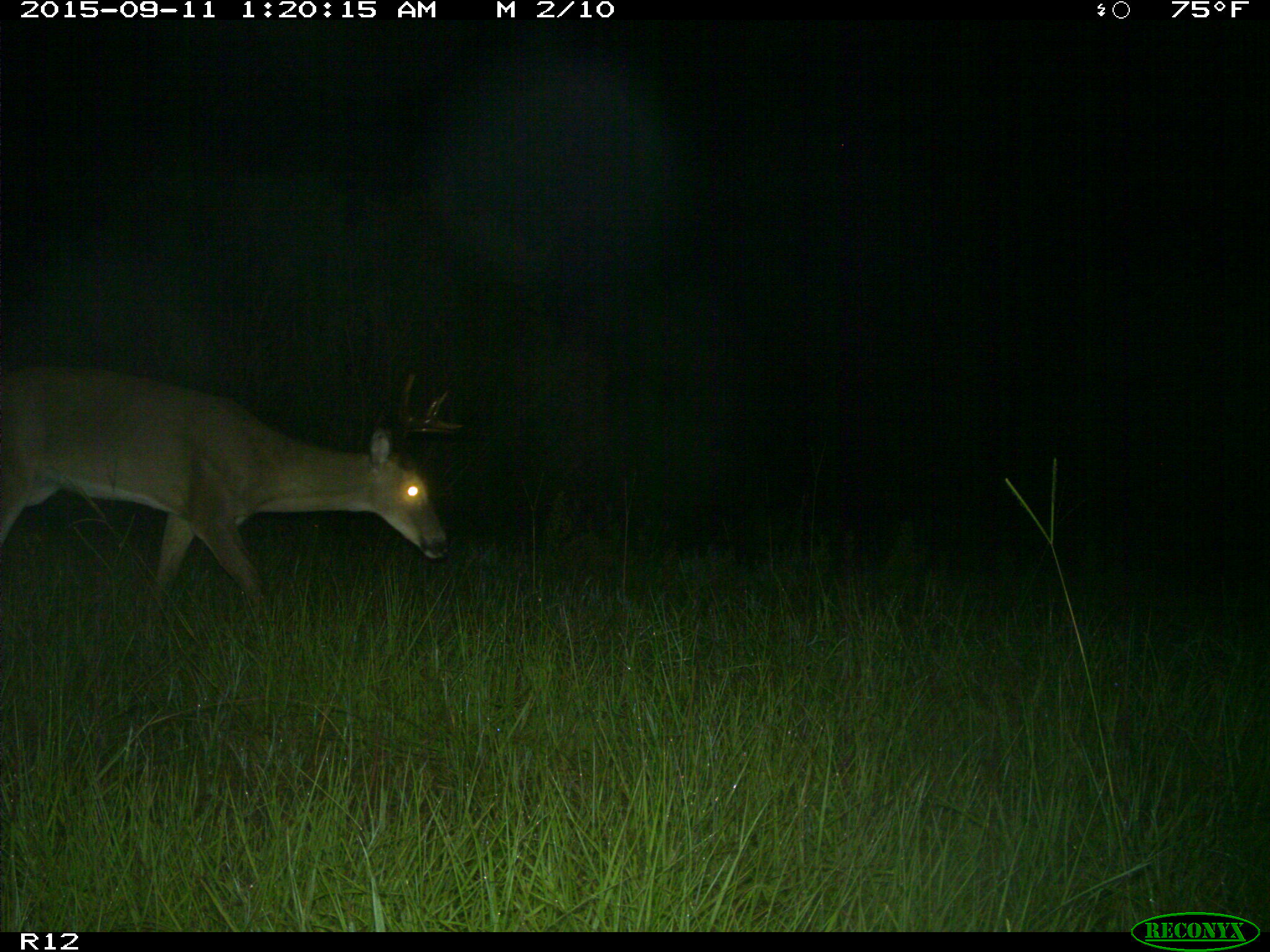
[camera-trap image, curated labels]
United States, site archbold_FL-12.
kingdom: Animalia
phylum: Chordata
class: Mammalia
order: Artiodactyla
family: Cervidae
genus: Odocoileus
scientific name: Odocoileus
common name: deer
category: unidentified deer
Unidentified deer (deer) (Odocoileus).